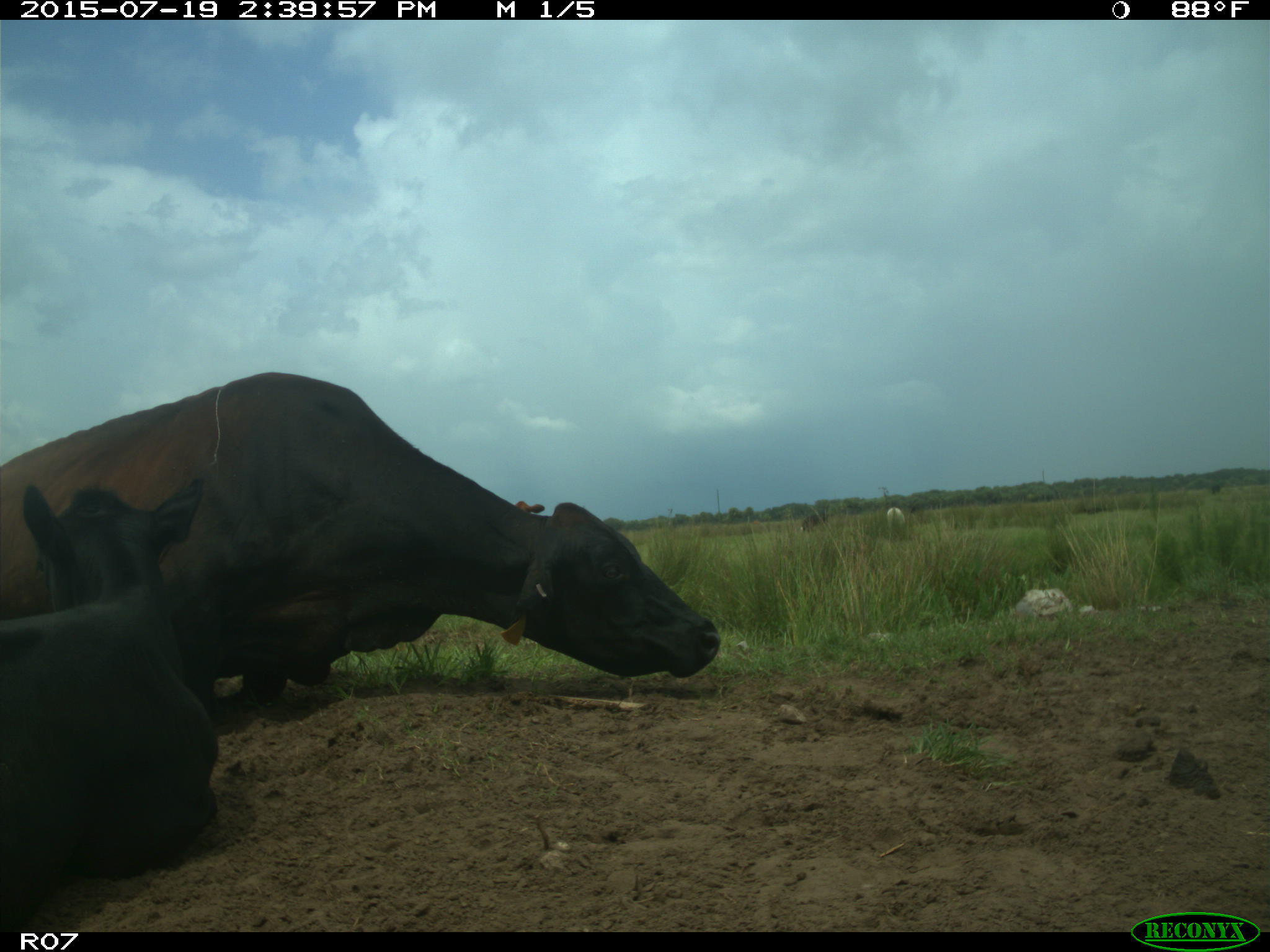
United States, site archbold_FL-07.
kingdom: Animalia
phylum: Chordata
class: Mammalia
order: Artiodactyla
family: Bovidae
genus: Bos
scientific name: Bos taurus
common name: domestic cow